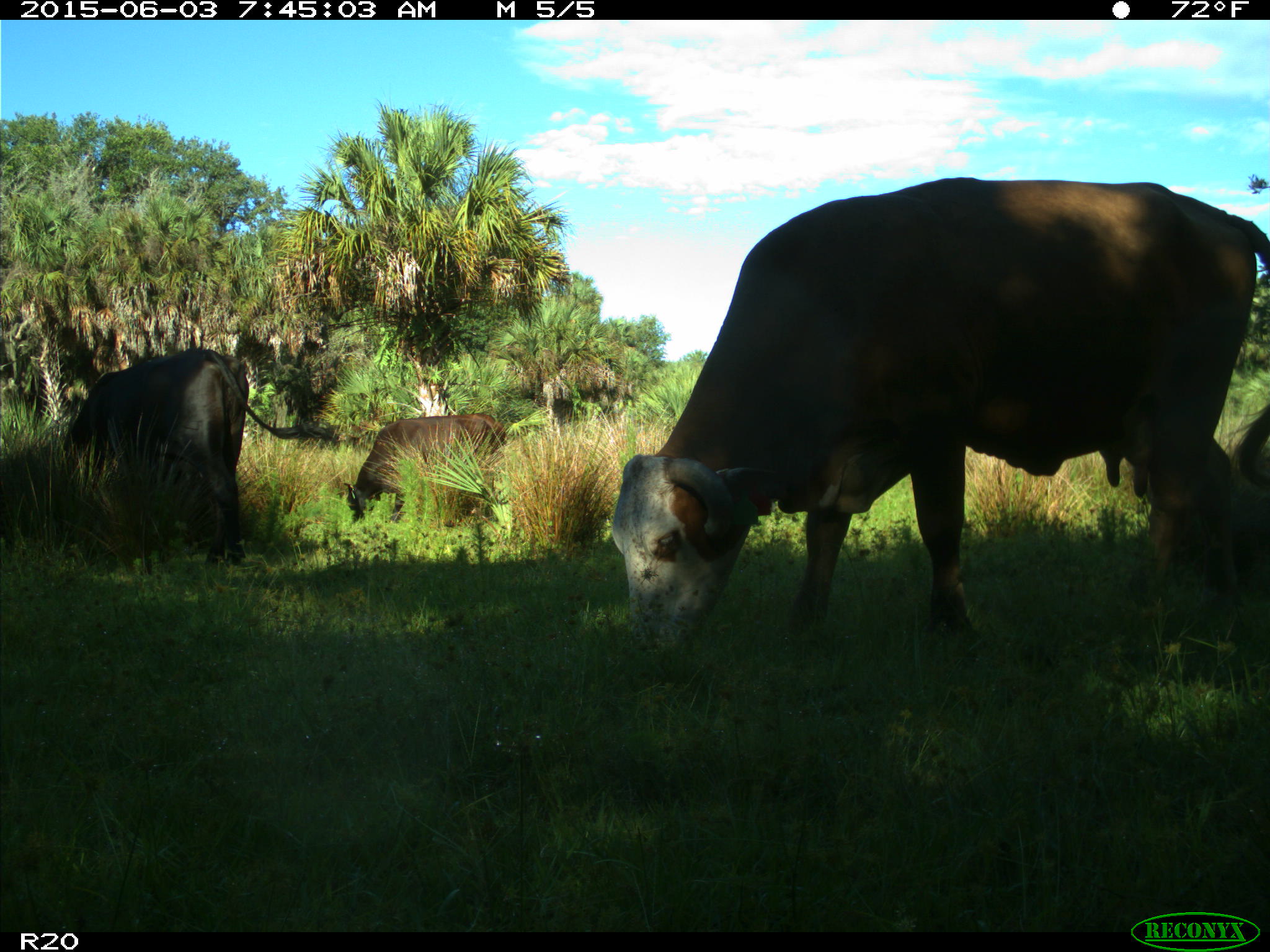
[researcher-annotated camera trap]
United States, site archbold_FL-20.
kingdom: Animalia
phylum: Chordata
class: Mammalia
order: Artiodactyla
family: Bovidae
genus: Bos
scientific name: Bos taurus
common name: domestic cow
Bos taurus (domestic cow).